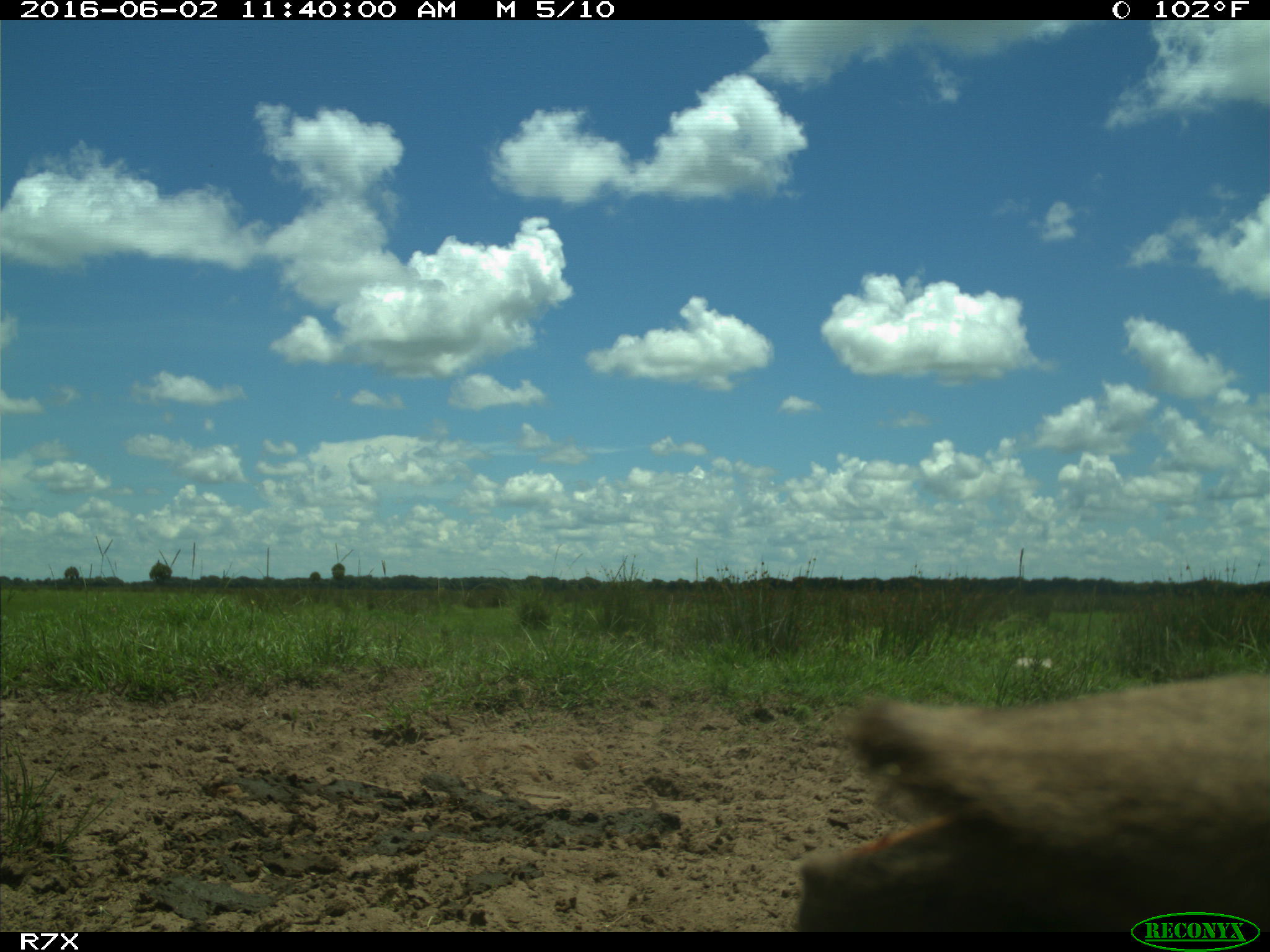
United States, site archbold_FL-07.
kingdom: Animalia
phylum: Chordata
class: Mammalia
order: Artiodactyla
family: Bovidae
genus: Bos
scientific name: Bos taurus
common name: domestic cow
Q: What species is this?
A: Bos taurus (domestic cow).